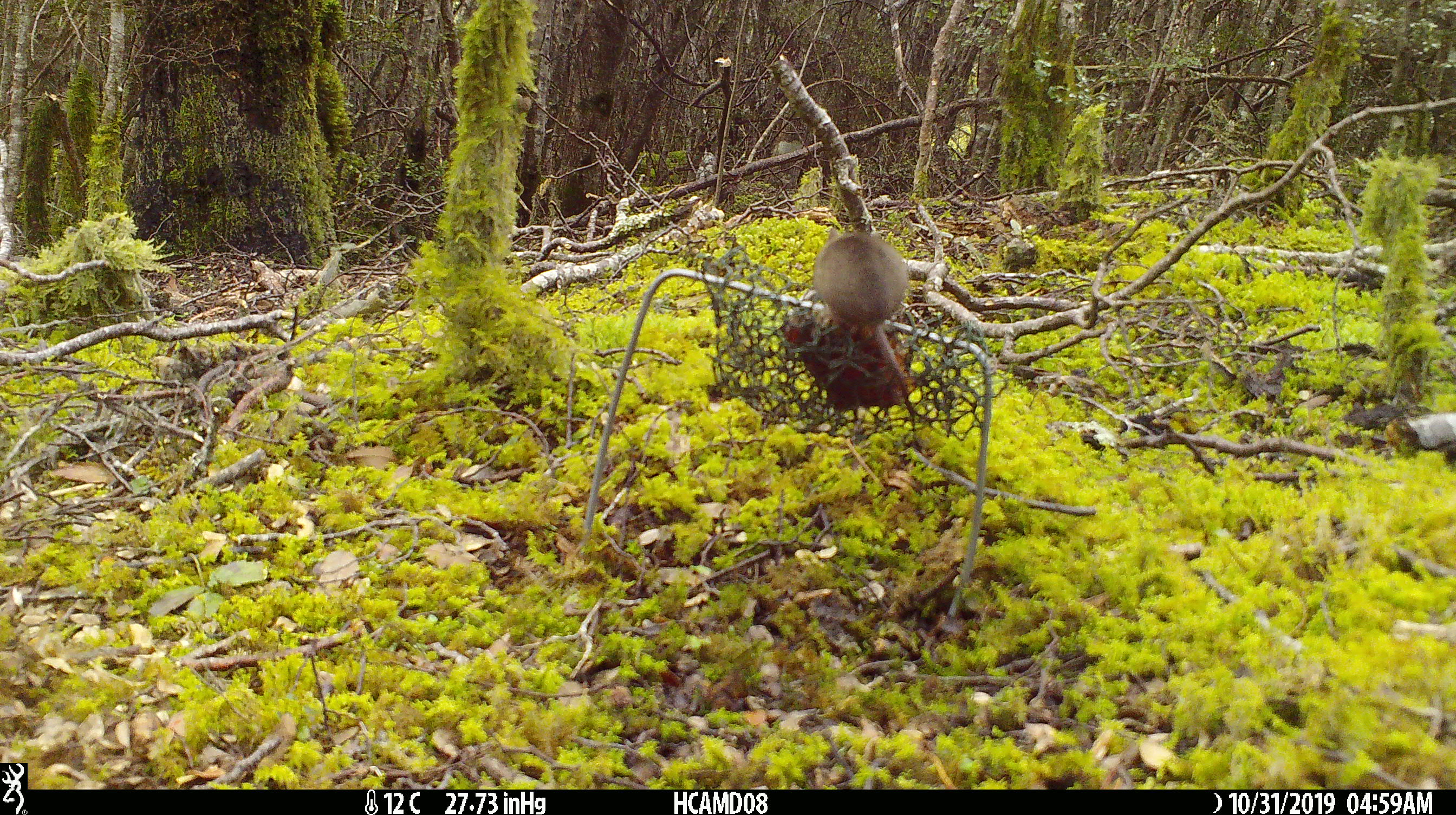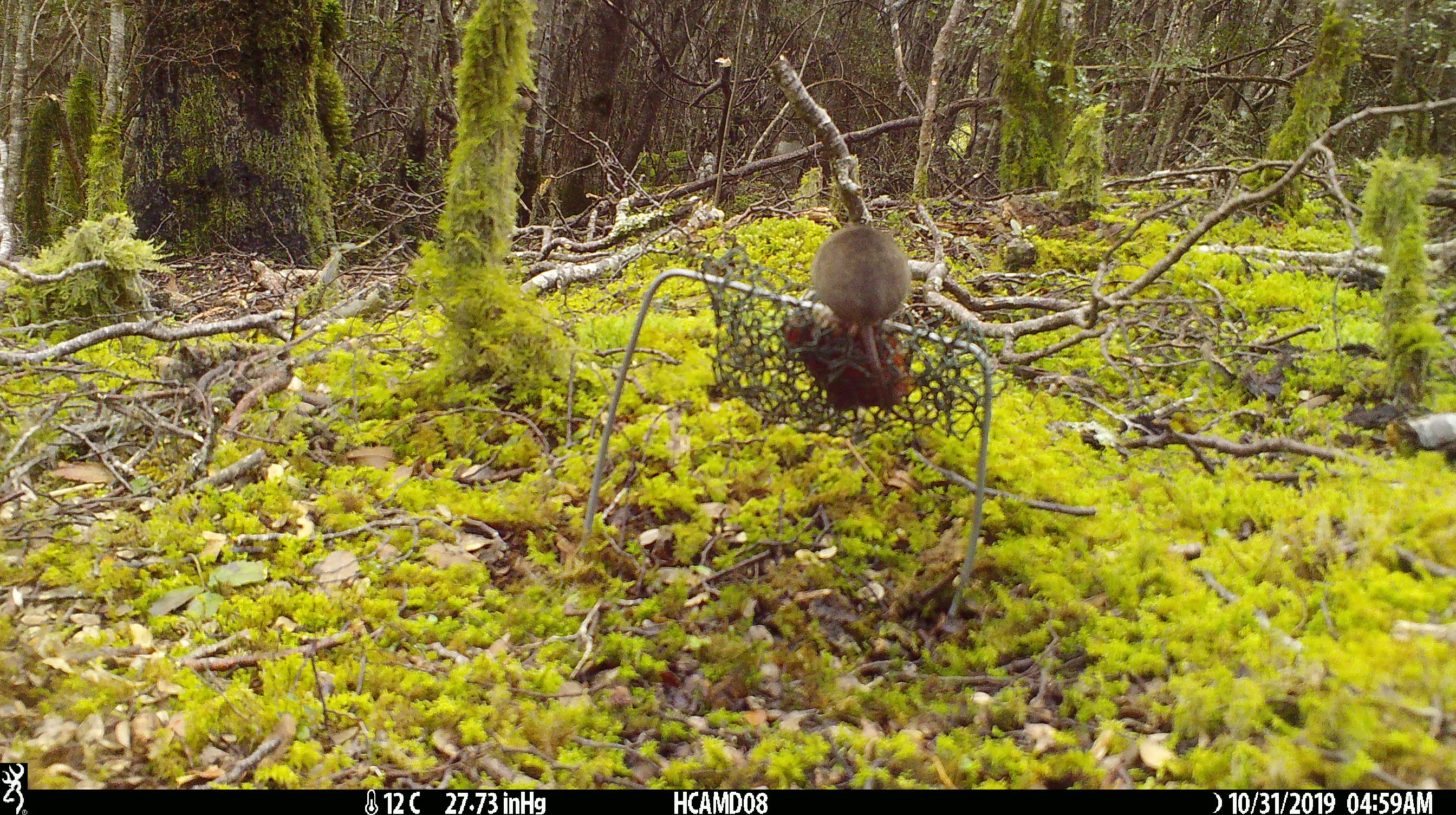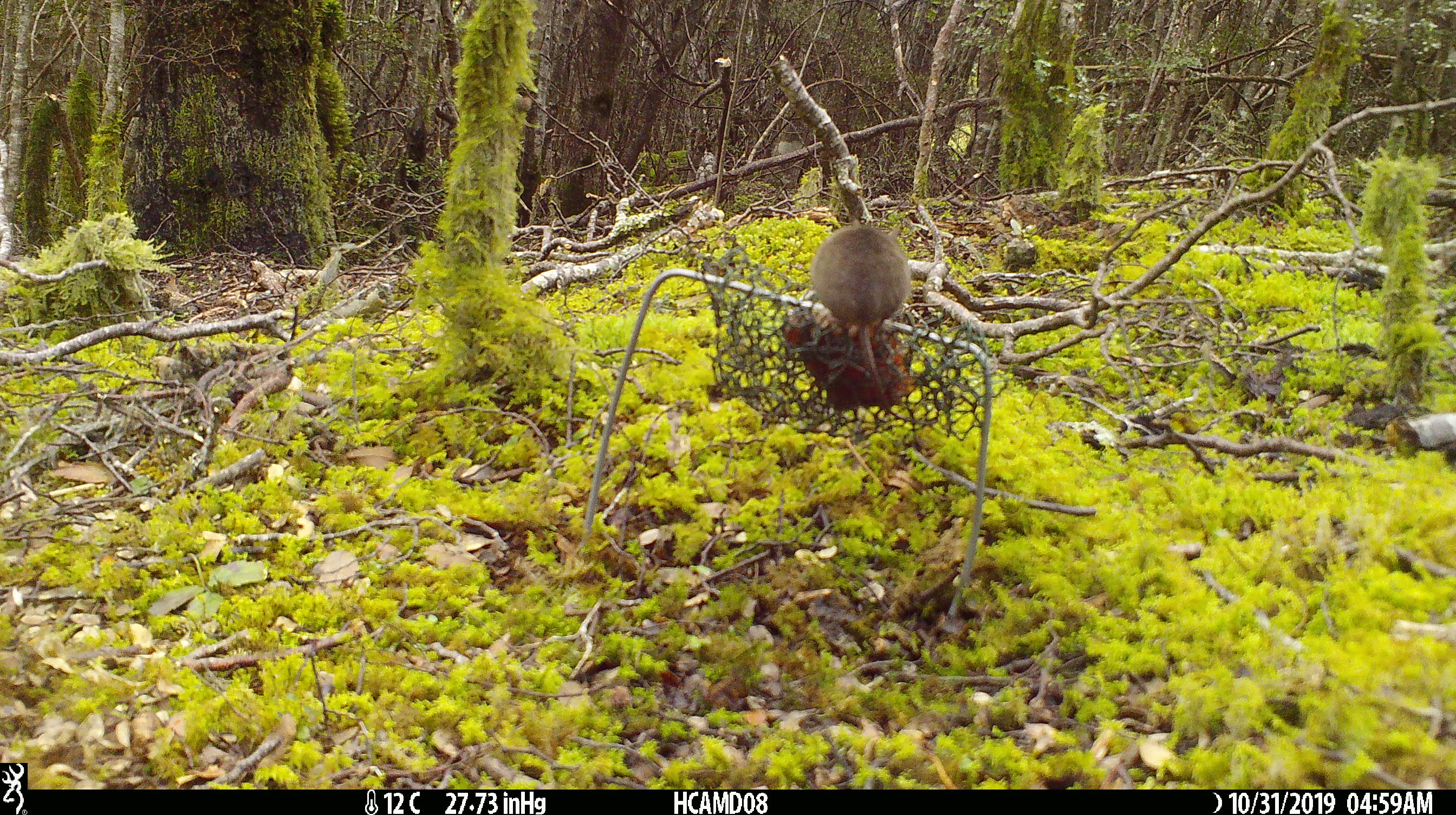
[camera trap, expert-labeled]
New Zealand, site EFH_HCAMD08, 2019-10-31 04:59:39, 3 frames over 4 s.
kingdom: Animalia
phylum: Chordata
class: Mammalia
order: Rodentia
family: Muridae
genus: Mus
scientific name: Mus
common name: mouse